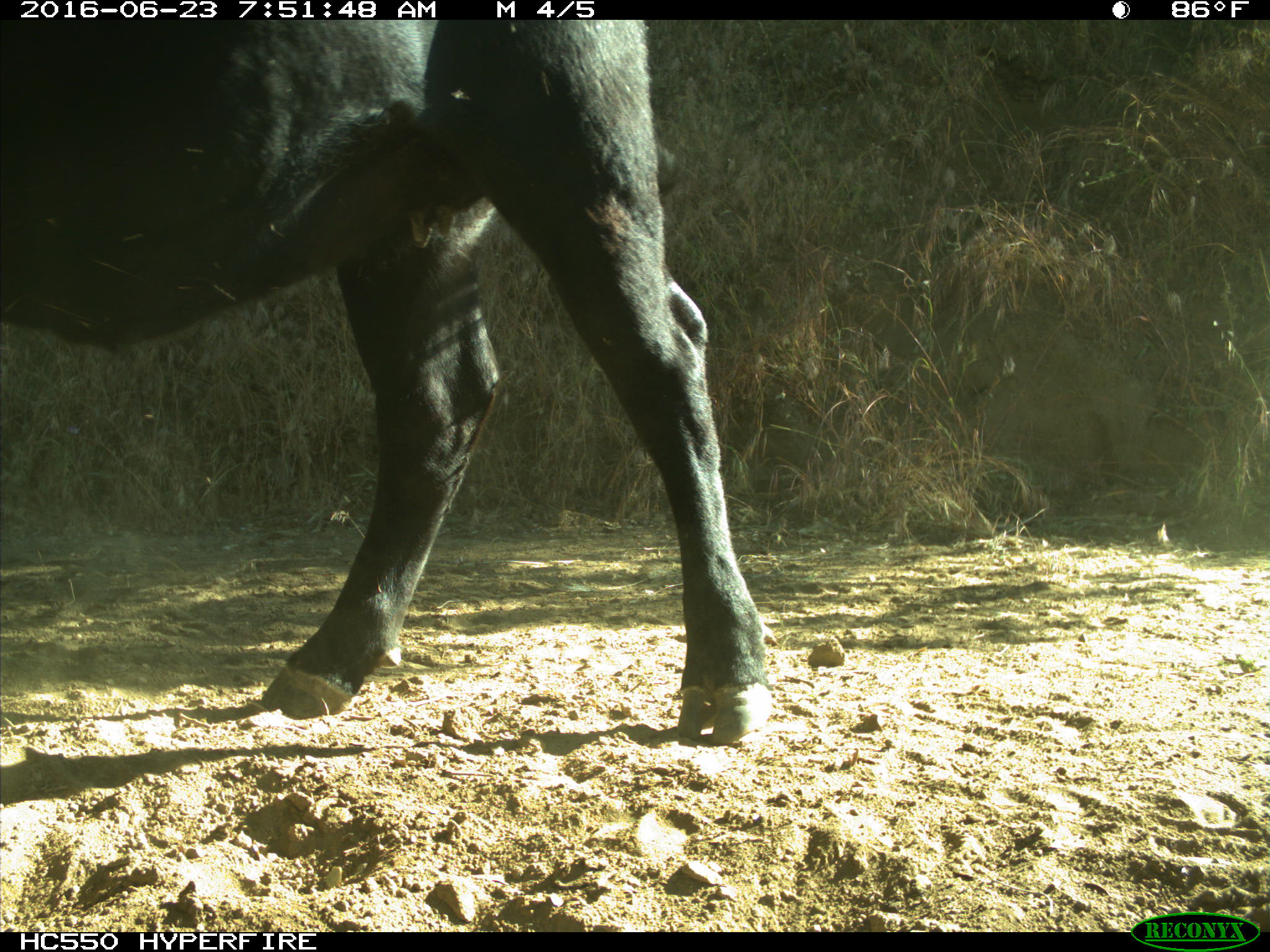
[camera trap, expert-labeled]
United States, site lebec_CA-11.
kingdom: Animalia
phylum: Chordata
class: Mammalia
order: Artiodactyla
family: Bovidae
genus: Bos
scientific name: Bos taurus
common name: domestic cow